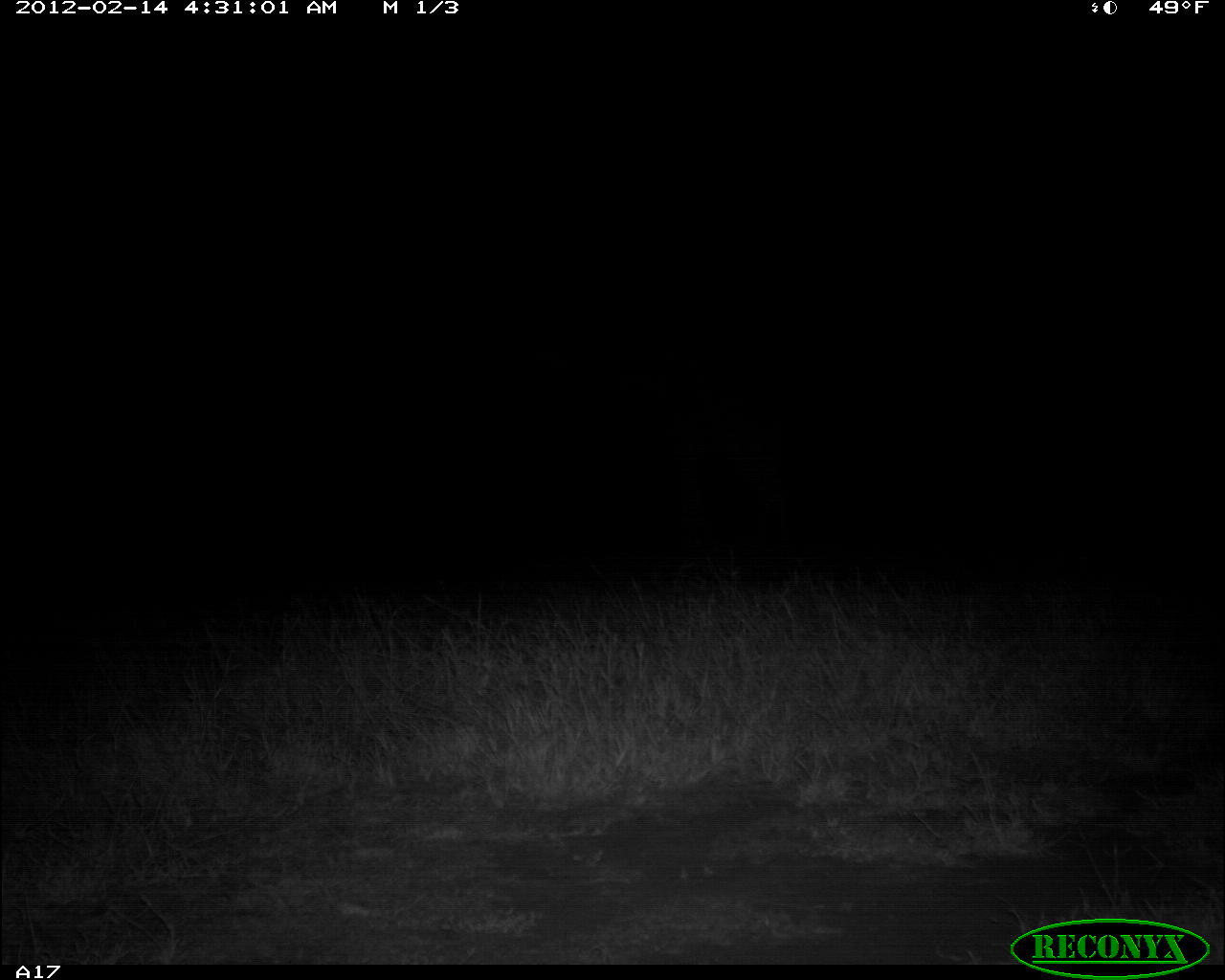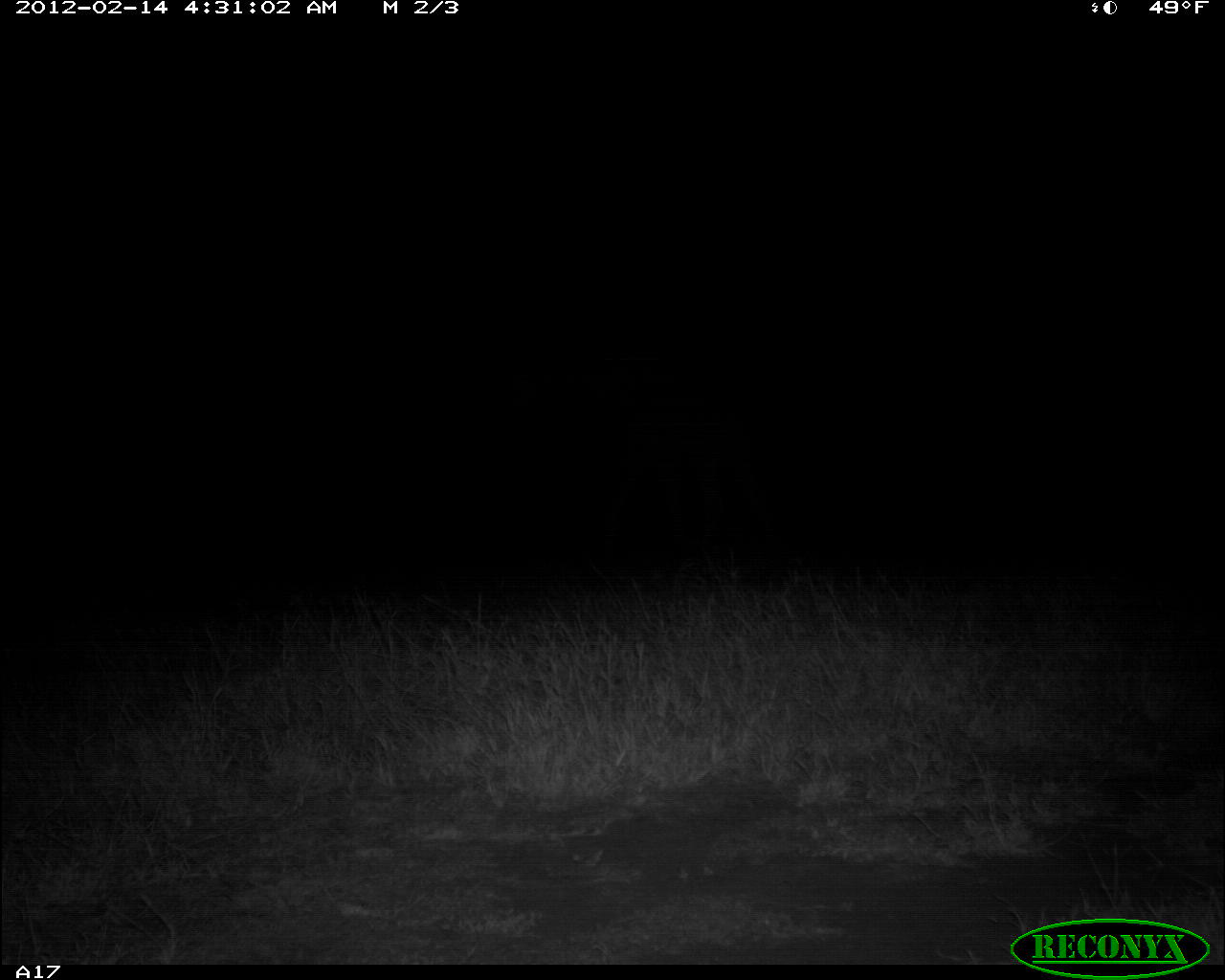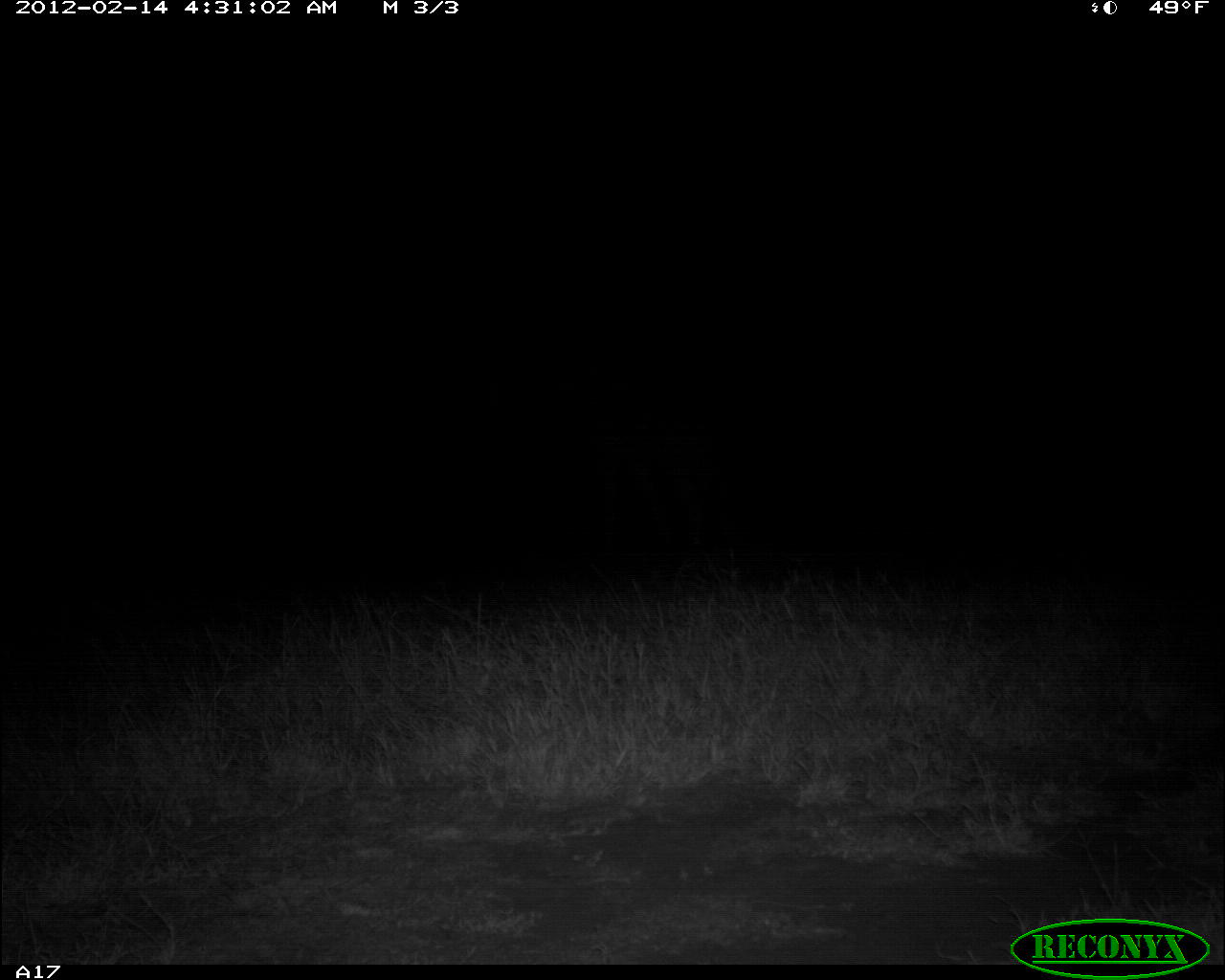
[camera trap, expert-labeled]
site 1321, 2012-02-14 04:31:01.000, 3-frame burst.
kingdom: Animalia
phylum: Chordata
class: Mammalia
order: Artiodactyla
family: Giraffidae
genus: Giraffa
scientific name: Giraffa camelopardalis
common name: giraffe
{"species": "Giraffa camelopardalis (giraffe)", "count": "1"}